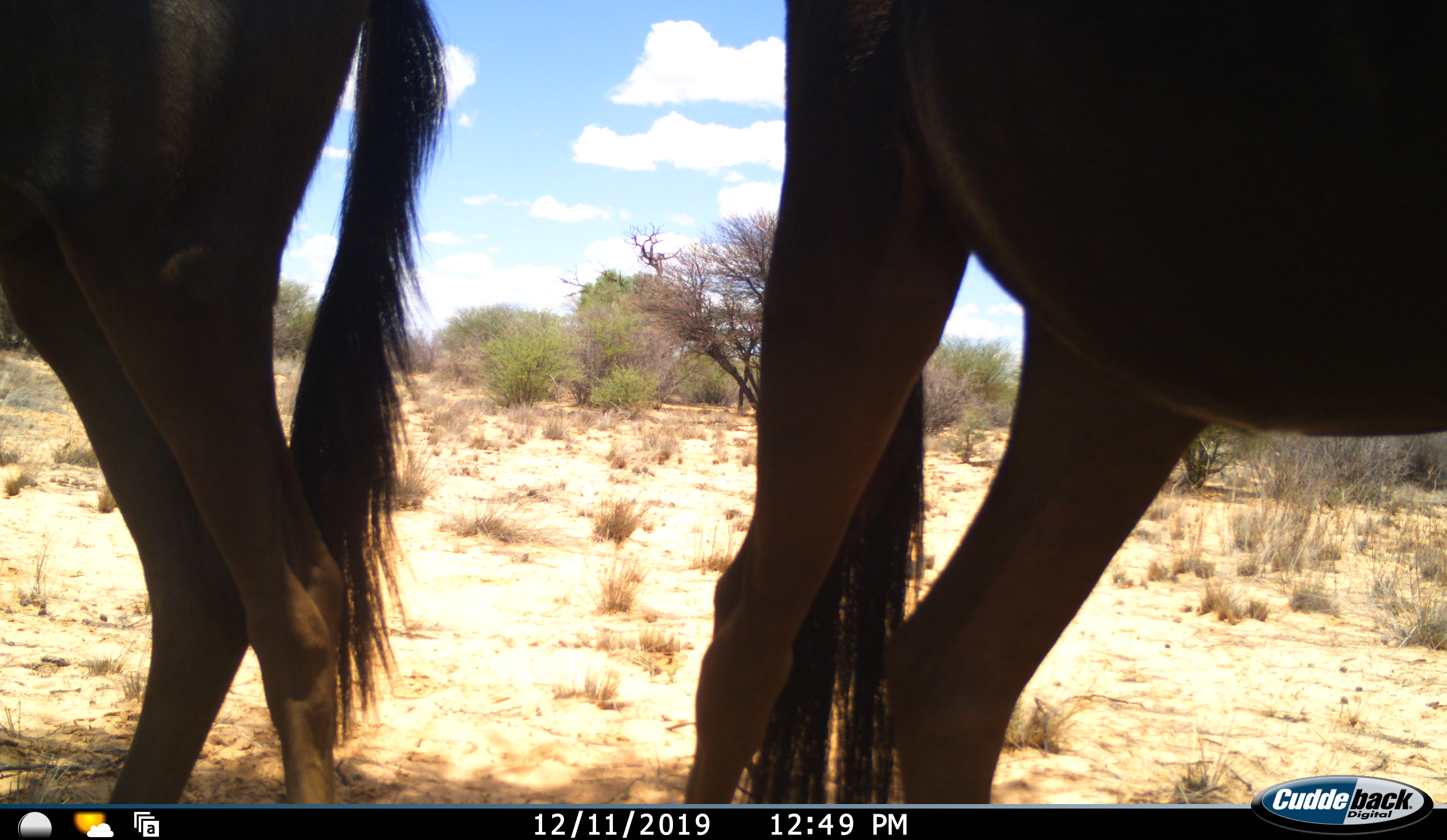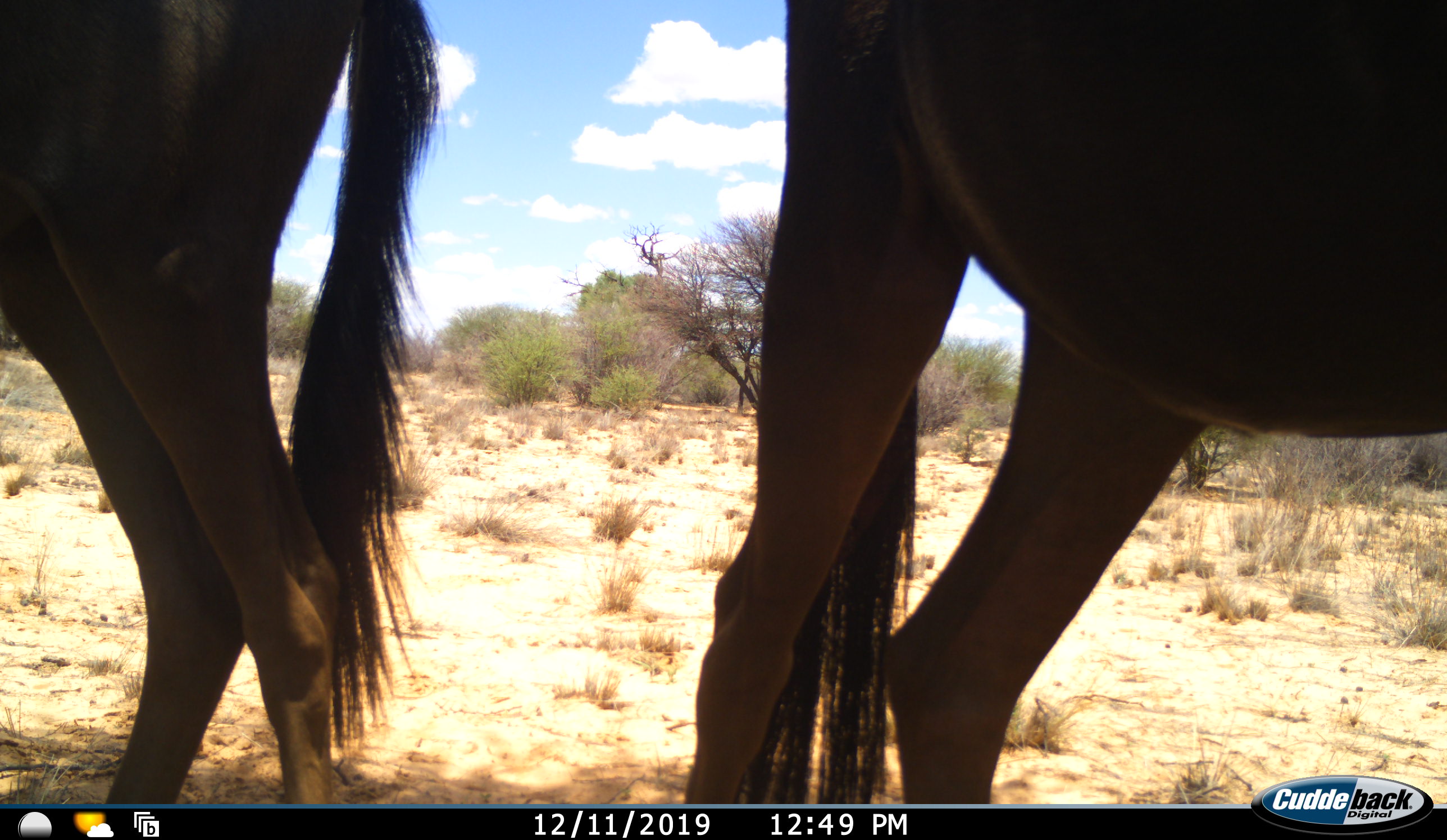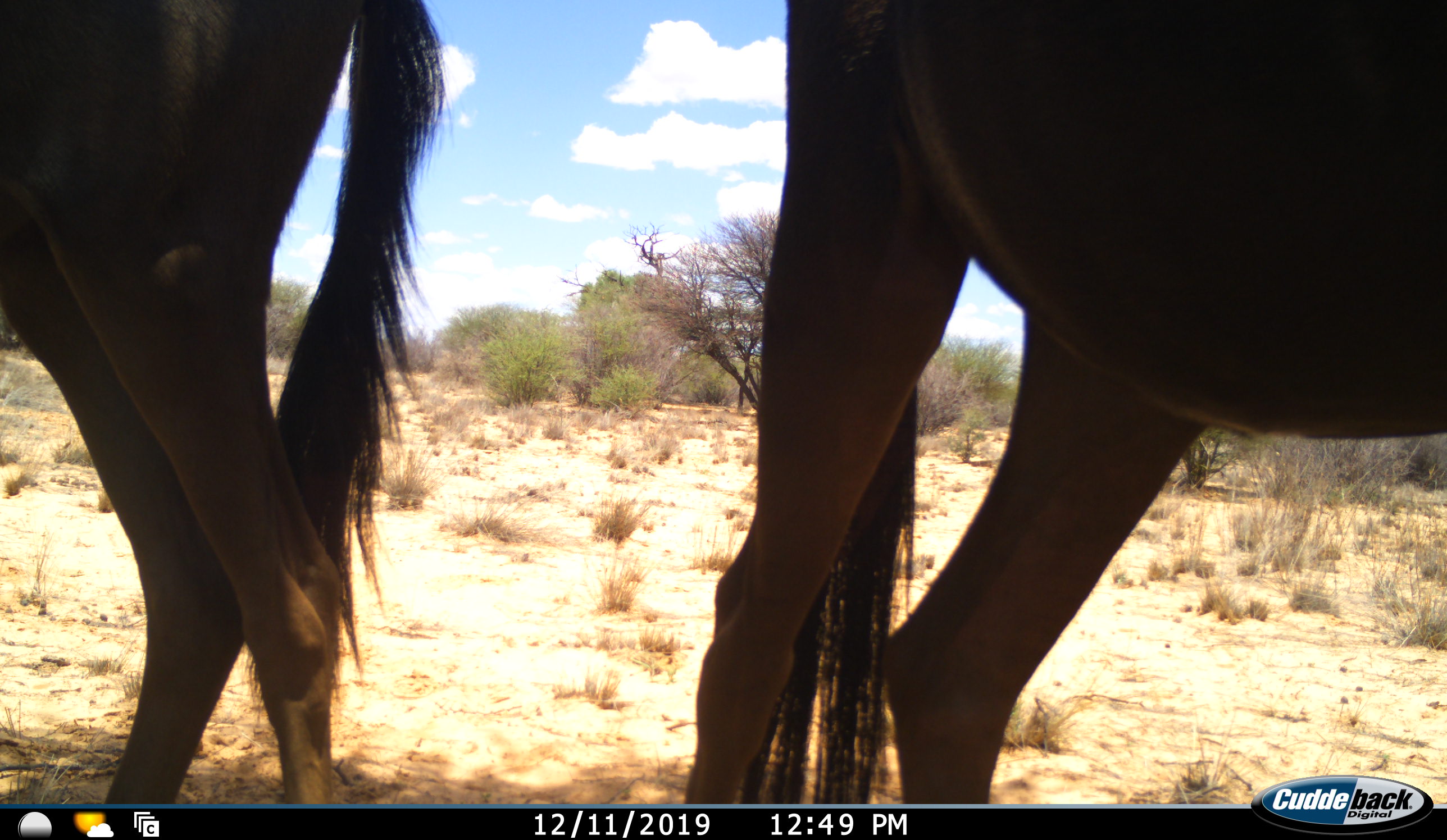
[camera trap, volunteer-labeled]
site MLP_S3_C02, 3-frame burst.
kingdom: Animalia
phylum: Chordata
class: Mammalia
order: Artiodactyla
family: Bovidae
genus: Connochaetes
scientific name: Connochaetes taurinus taurinus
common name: blue wildebeest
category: wildebeestblue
Wildebeestblue (blue wildebeest) (Connochaetes taurinus taurinus), count 2. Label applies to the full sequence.